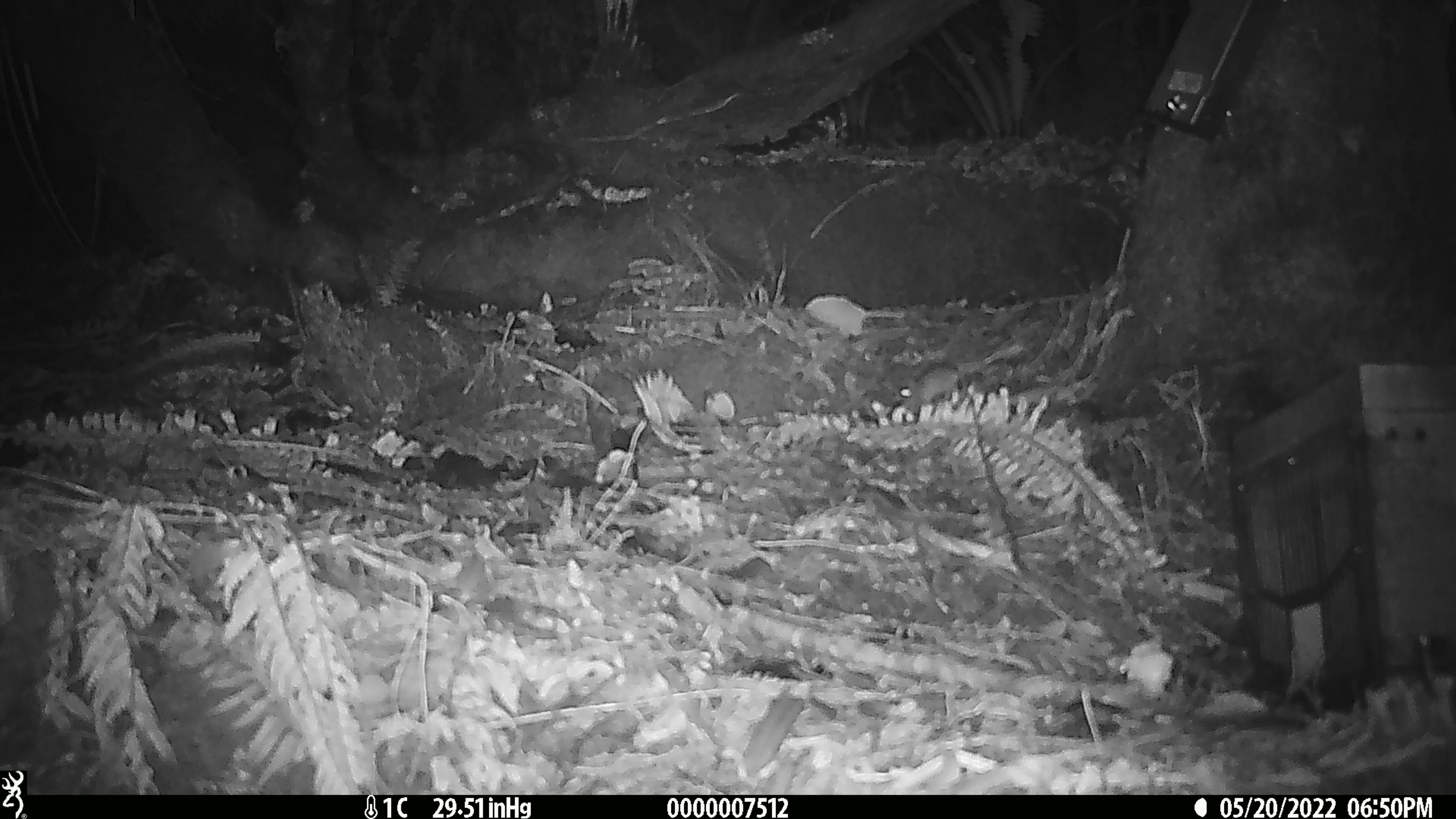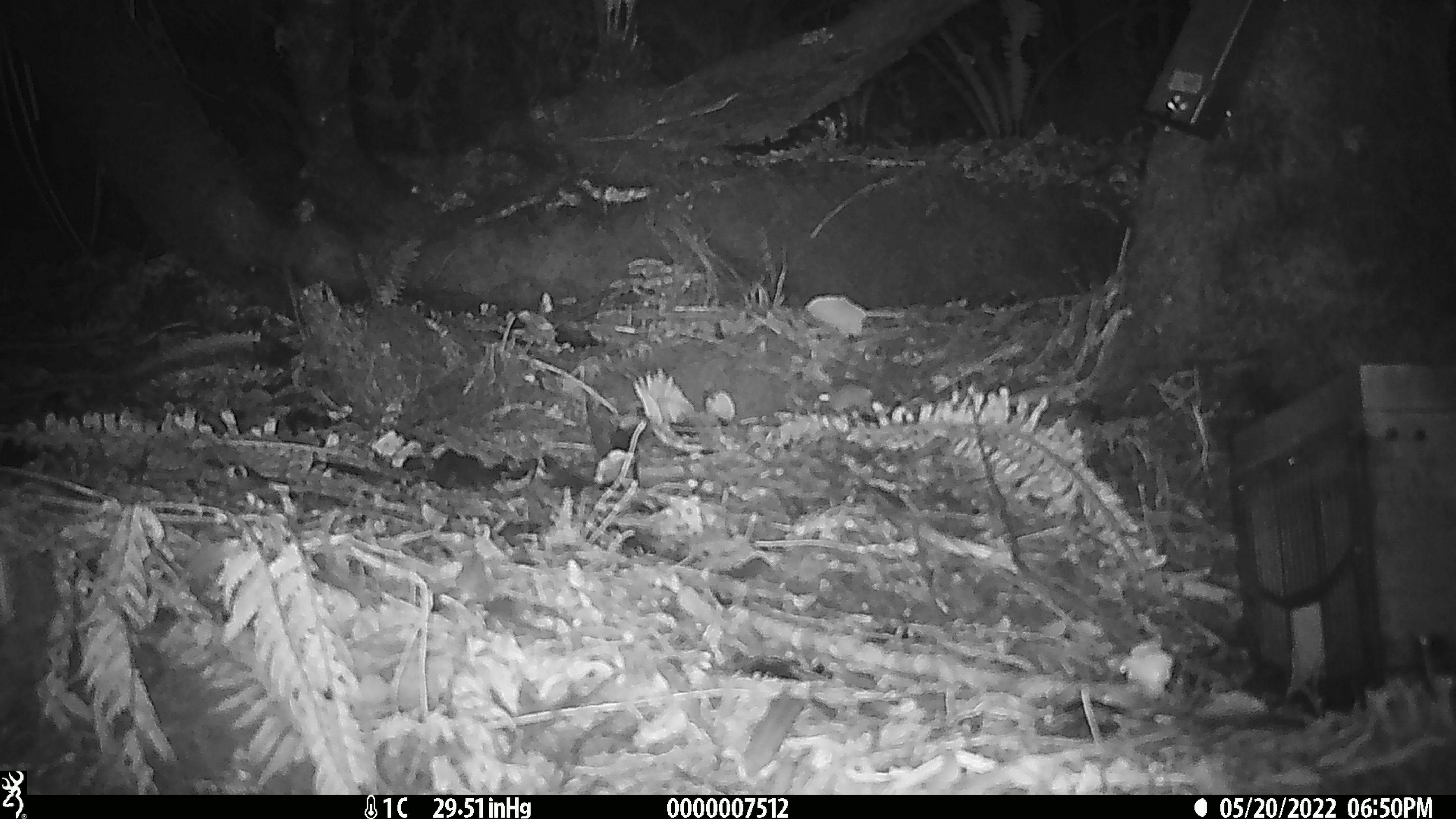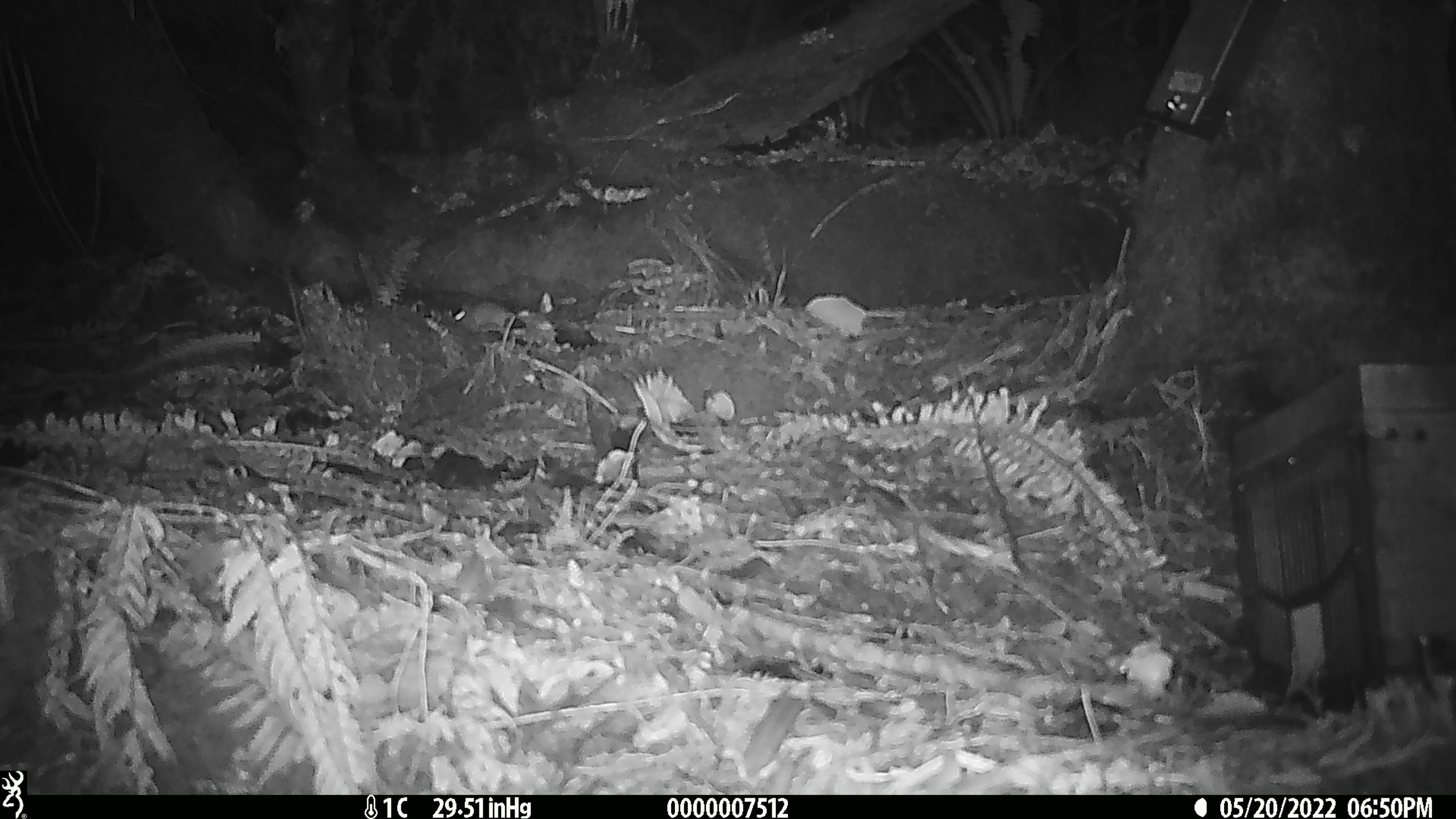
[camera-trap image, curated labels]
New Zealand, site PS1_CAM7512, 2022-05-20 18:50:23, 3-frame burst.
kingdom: Animalia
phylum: Chordata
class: Mammalia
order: Rodentia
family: Muridae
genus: Mus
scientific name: Mus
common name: mouse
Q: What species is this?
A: Mouse (Mus).